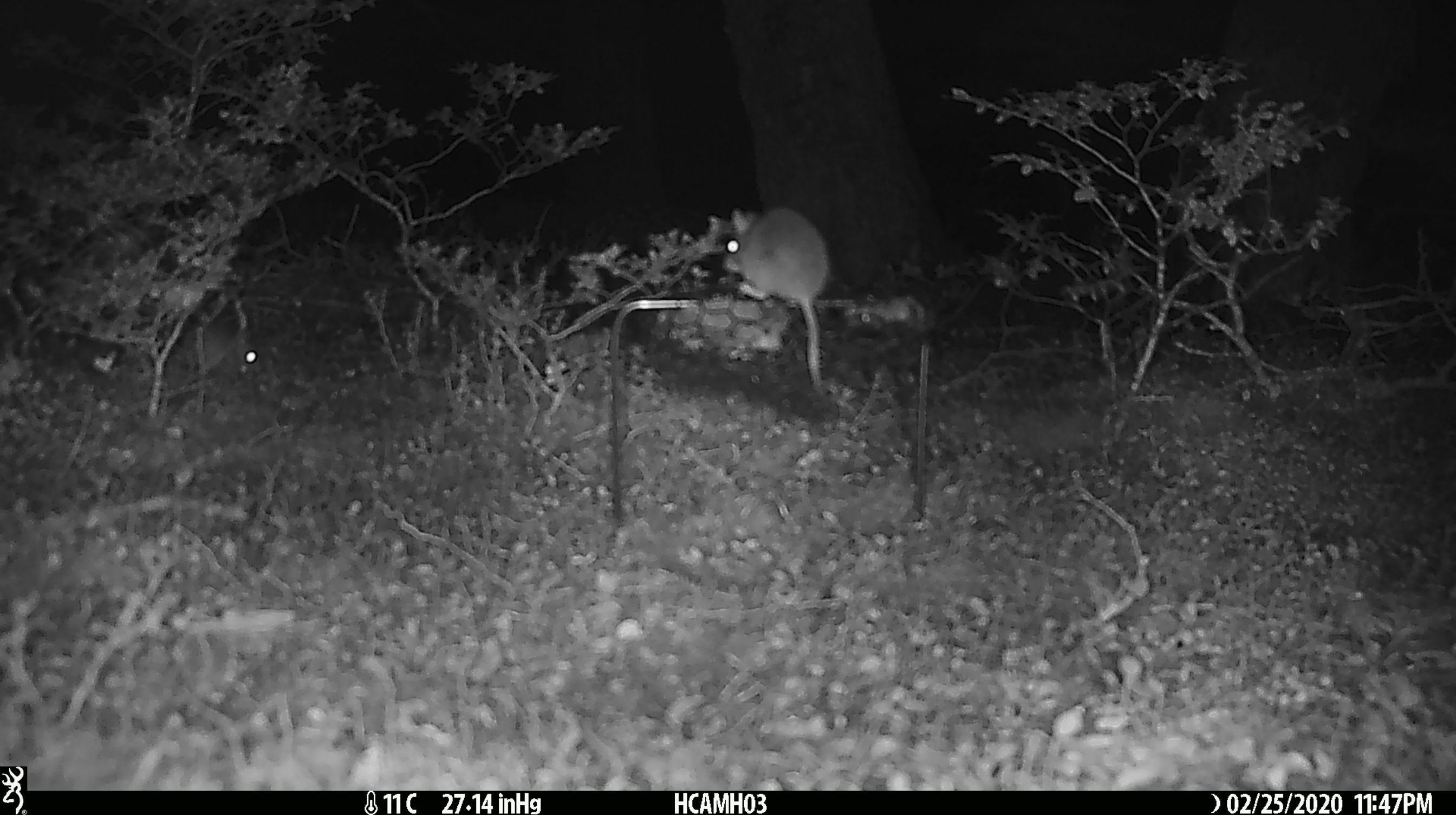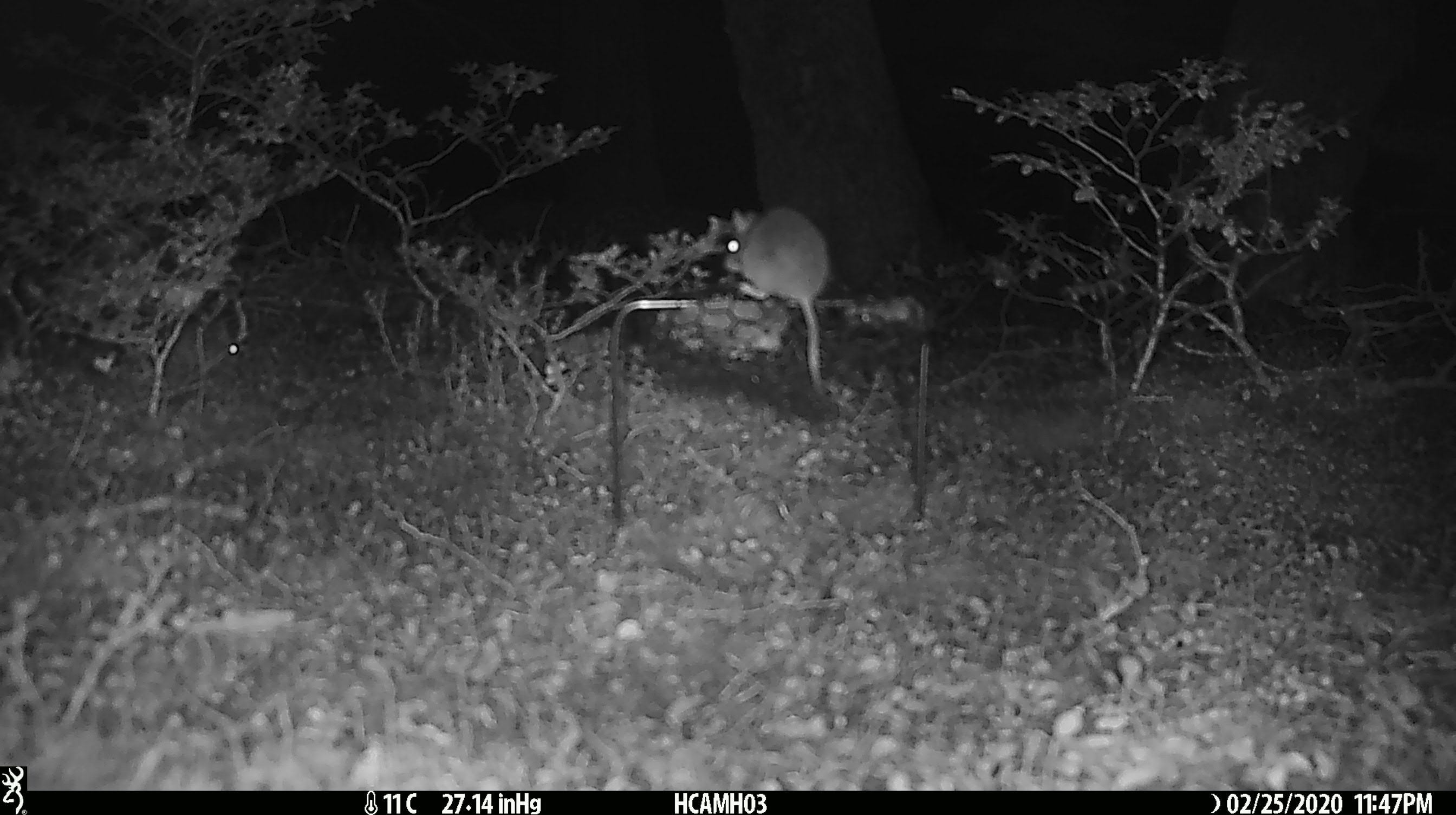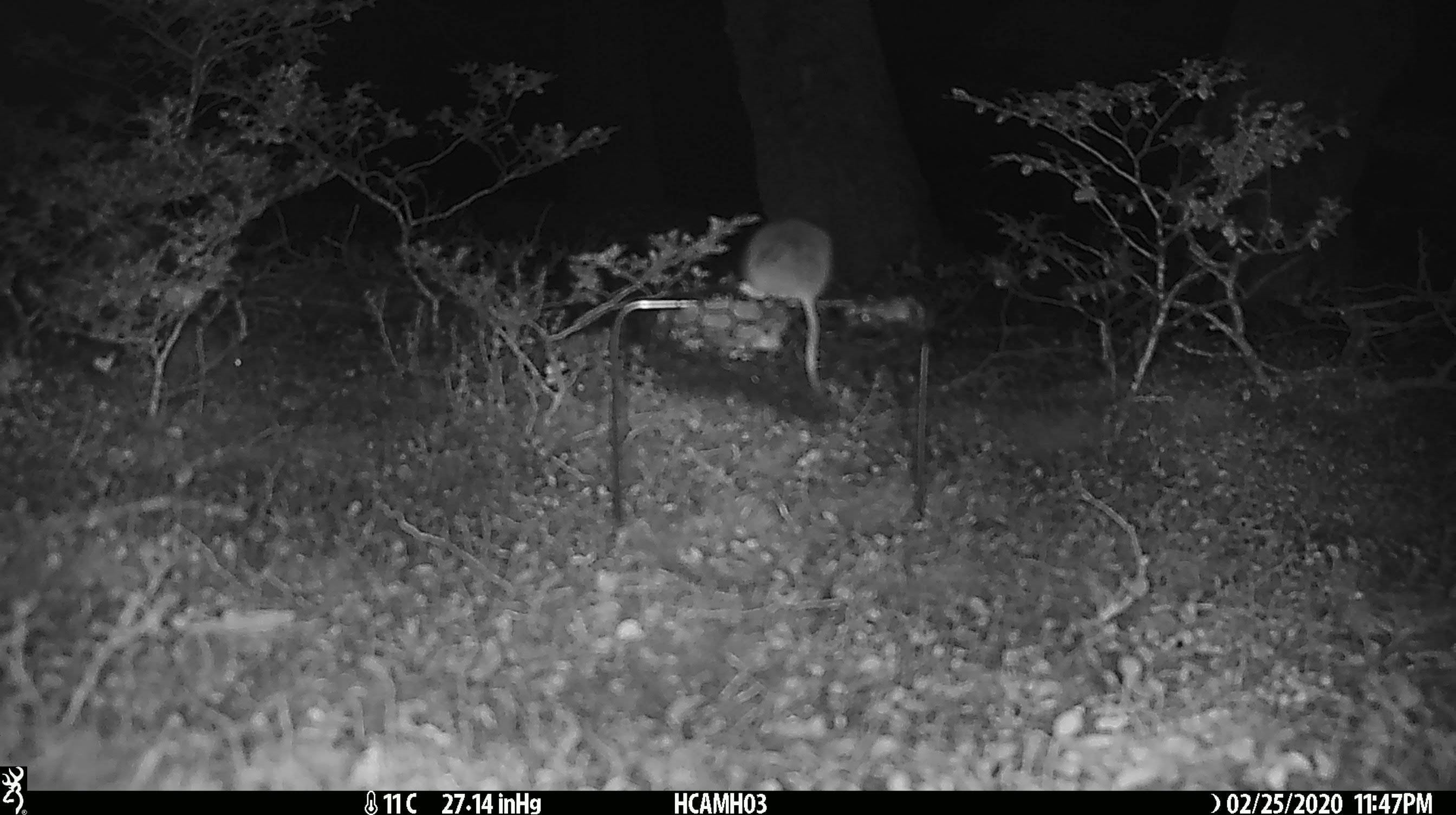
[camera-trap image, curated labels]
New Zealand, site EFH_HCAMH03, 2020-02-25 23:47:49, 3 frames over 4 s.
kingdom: Animalia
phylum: Chordata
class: Mammalia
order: Rodentia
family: Muridae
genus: Mus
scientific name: Mus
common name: mouse